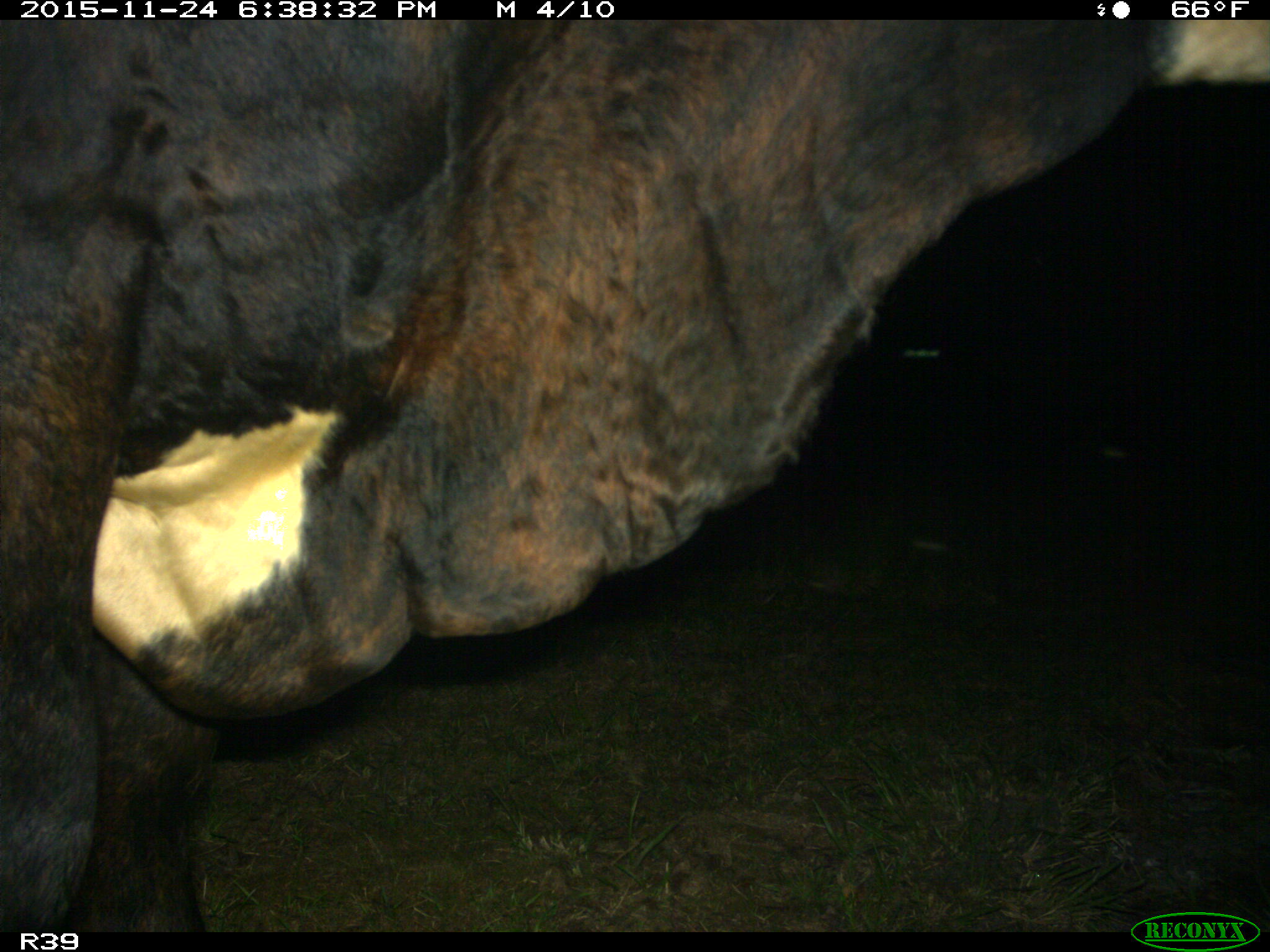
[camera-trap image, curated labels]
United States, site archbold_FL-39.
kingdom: Animalia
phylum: Chordata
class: Mammalia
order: Artiodactyla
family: Bovidae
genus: Bos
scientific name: Bos taurus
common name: domestic cow